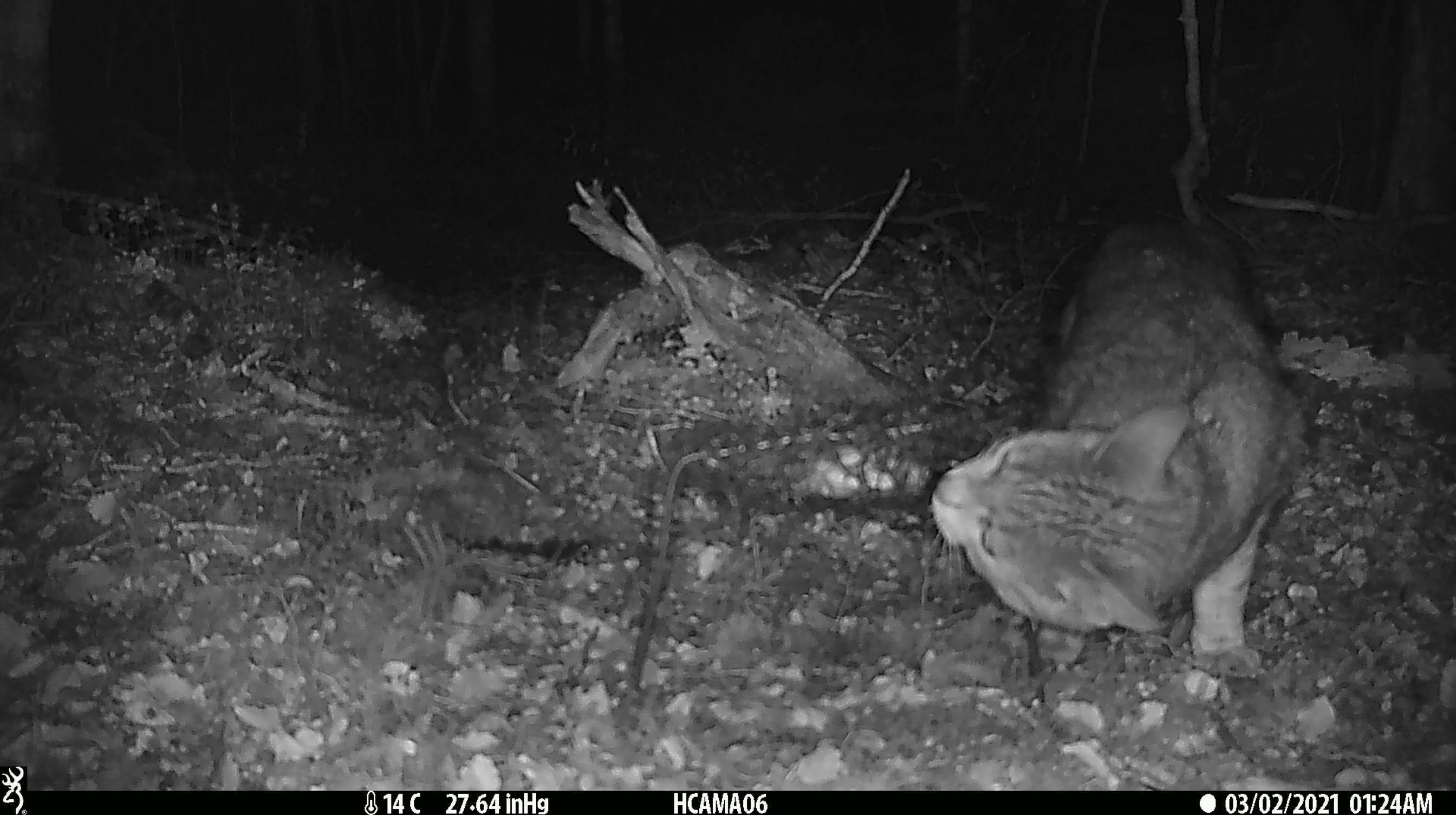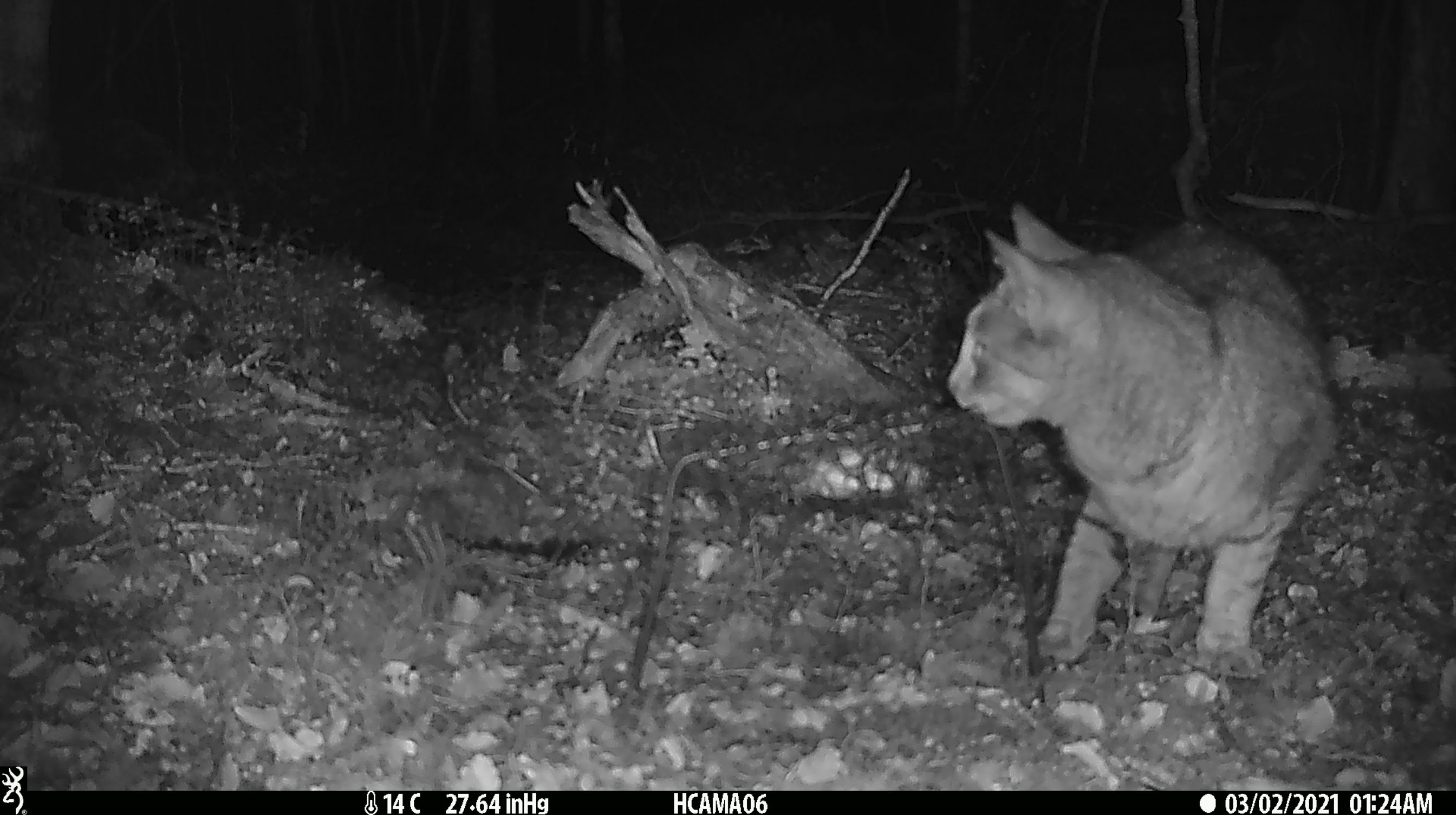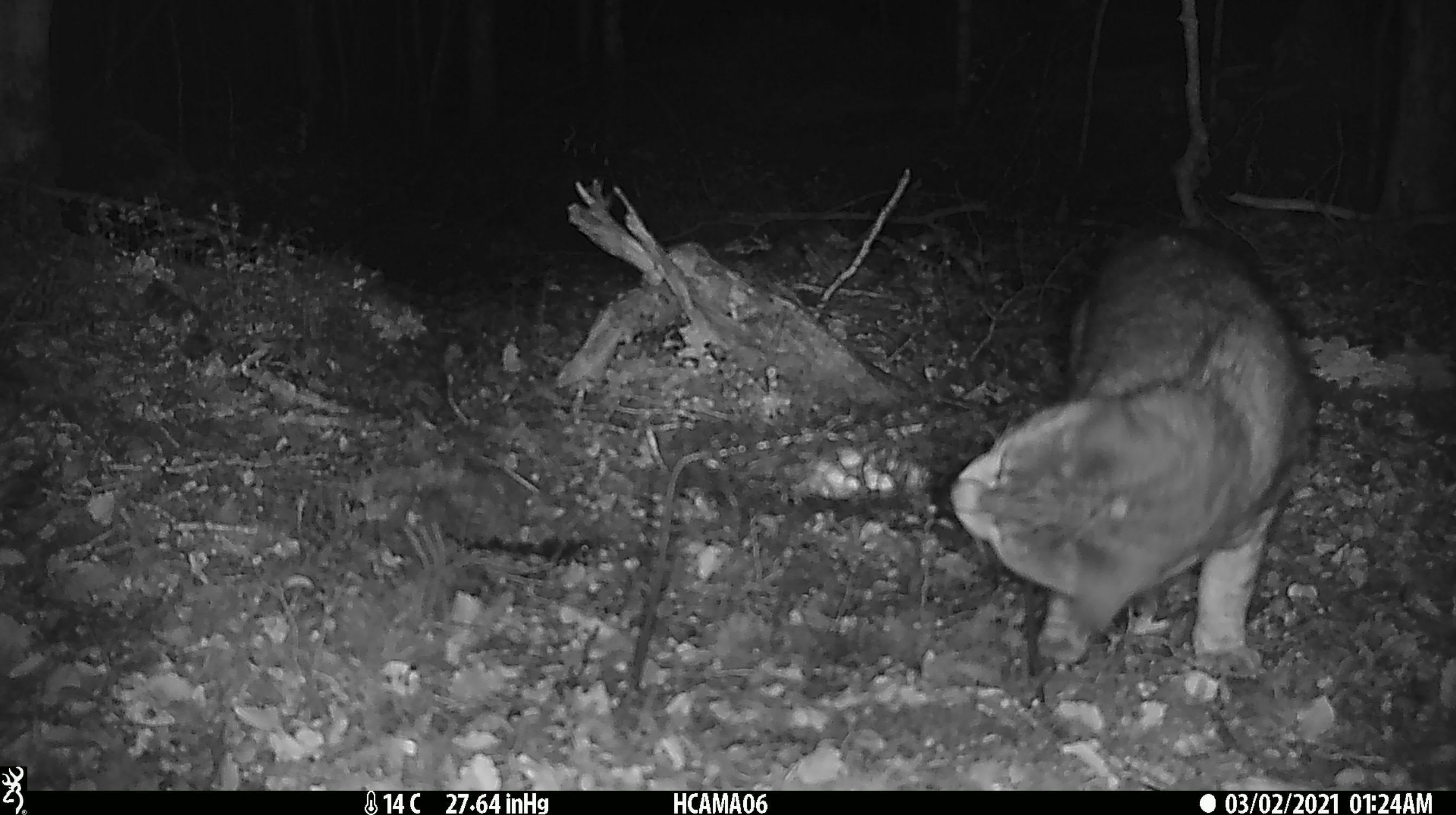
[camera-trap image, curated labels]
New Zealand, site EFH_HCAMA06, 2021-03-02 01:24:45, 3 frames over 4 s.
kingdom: Animalia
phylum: Chordata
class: Mammalia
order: Carnivora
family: Felidae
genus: Felis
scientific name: Felis catus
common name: domestic cat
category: cat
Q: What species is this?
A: Cat (domestic cat) (Felis catus).